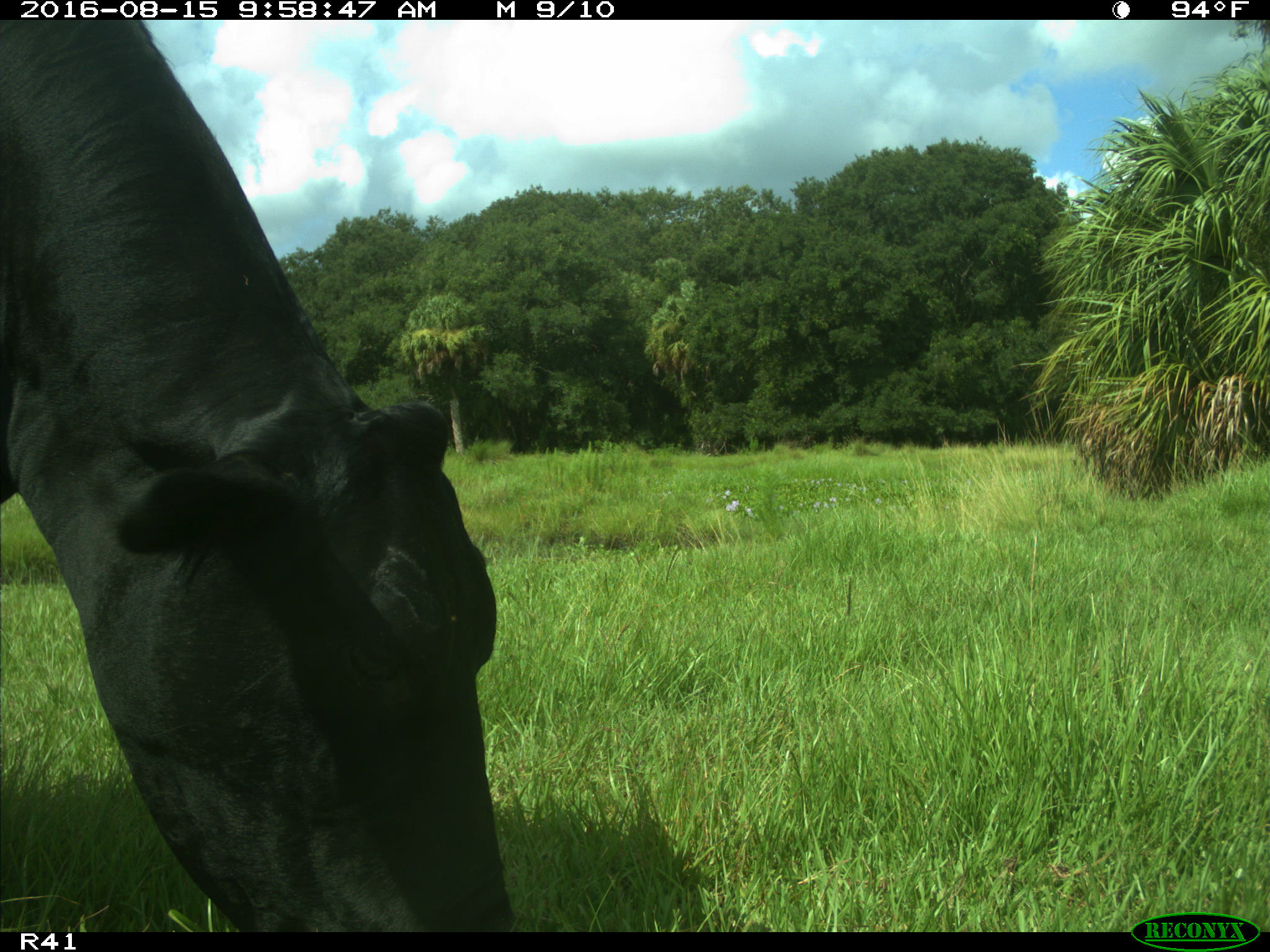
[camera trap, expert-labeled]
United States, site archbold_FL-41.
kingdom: Animalia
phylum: Chordata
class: Mammalia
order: Artiodactyla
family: Bovidae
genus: Bos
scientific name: Bos taurus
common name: domestic cow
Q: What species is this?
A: Bos taurus (domestic cow).